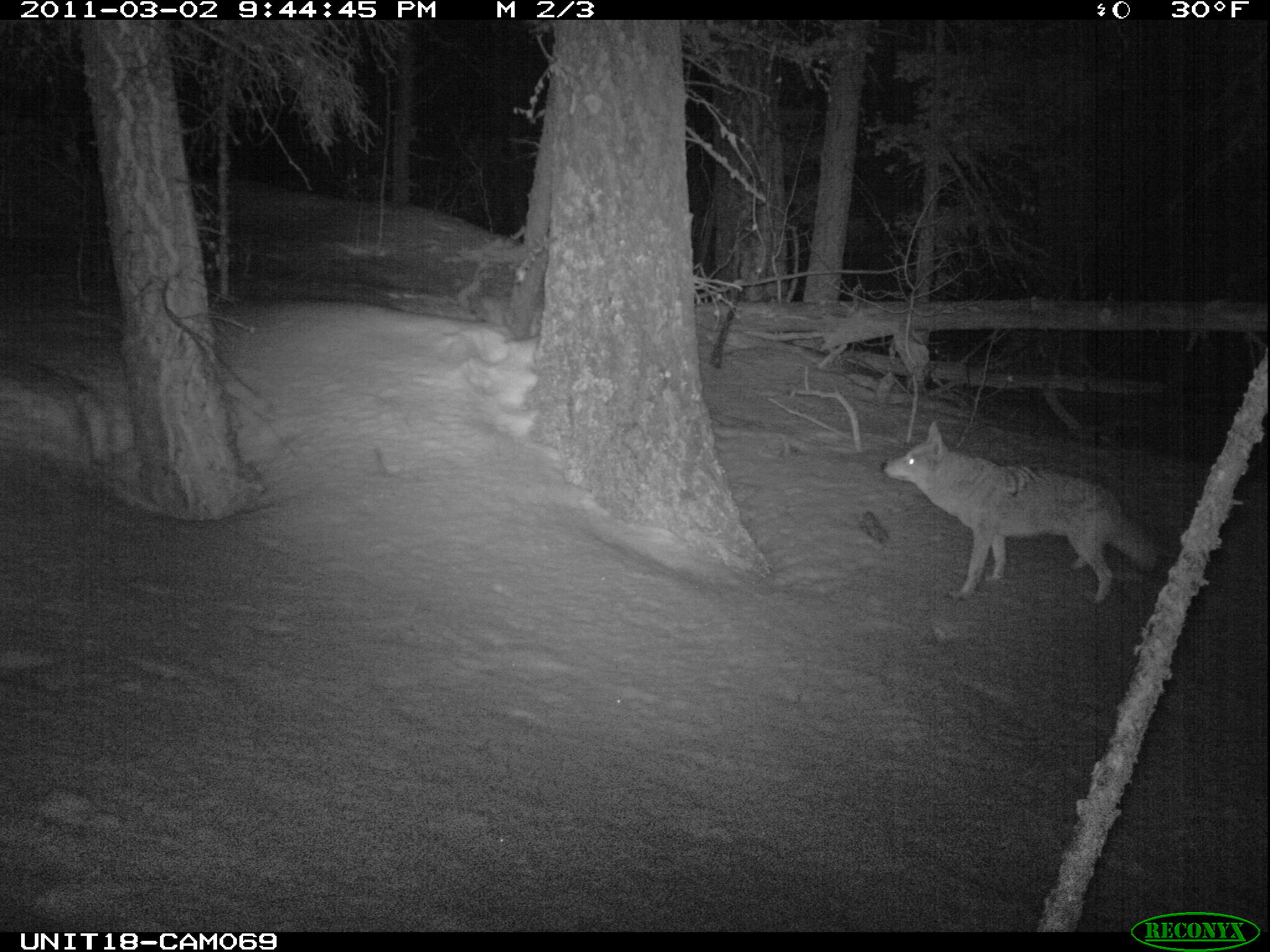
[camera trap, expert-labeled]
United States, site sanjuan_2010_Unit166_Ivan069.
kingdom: Animalia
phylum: Chordata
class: Mammalia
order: Carnivora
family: Canidae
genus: Canis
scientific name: Canis latrans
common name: coyote